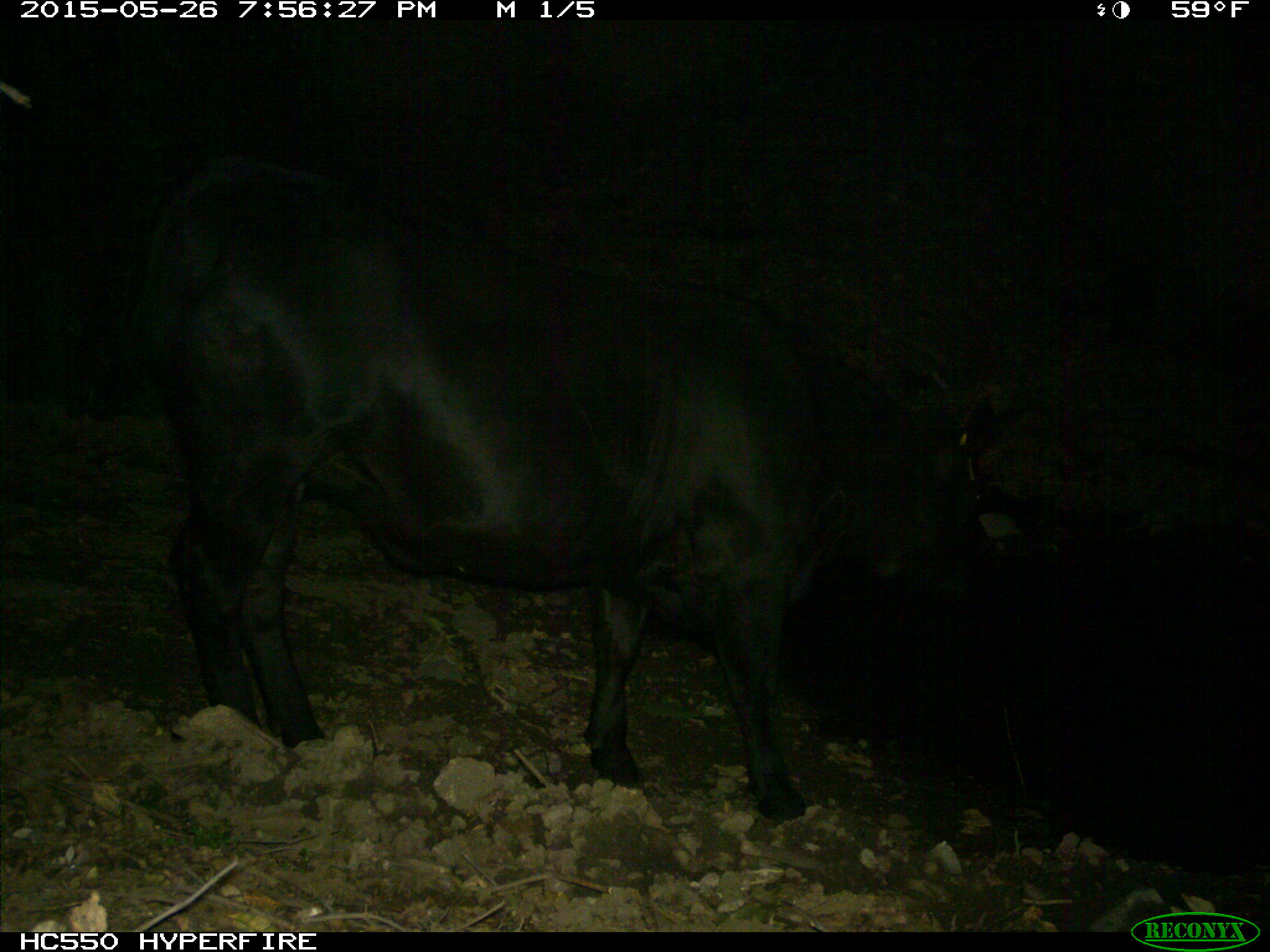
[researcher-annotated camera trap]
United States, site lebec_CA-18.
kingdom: Animalia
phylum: Chordata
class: Mammalia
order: Artiodactyla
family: Bovidae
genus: Bos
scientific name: Bos taurus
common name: domestic cow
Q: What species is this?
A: Bos taurus (domestic cow).